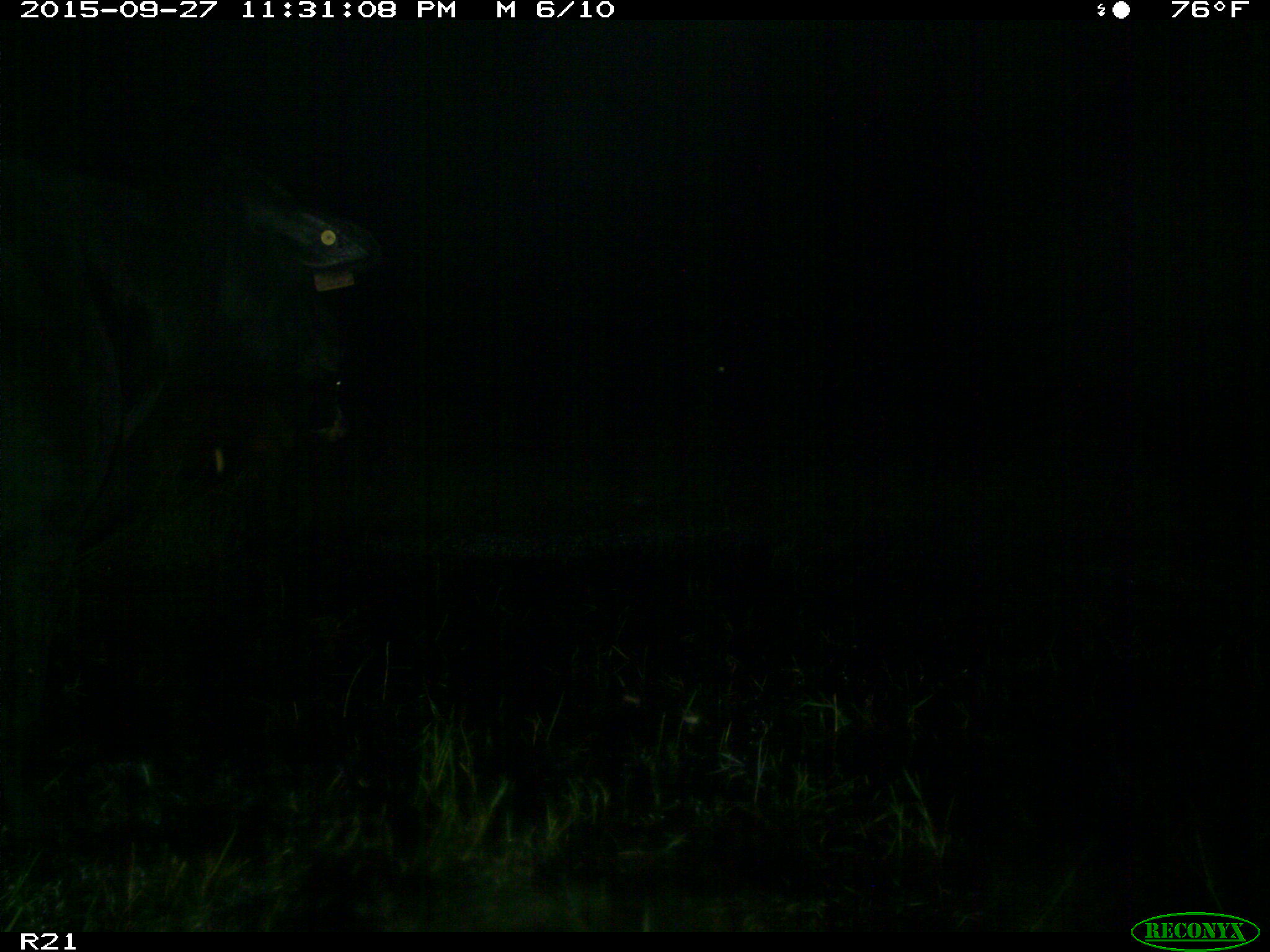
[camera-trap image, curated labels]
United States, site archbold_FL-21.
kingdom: Animalia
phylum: Chordata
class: Mammalia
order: Artiodactyla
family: Bovidae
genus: Bos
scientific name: Bos taurus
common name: domestic cow